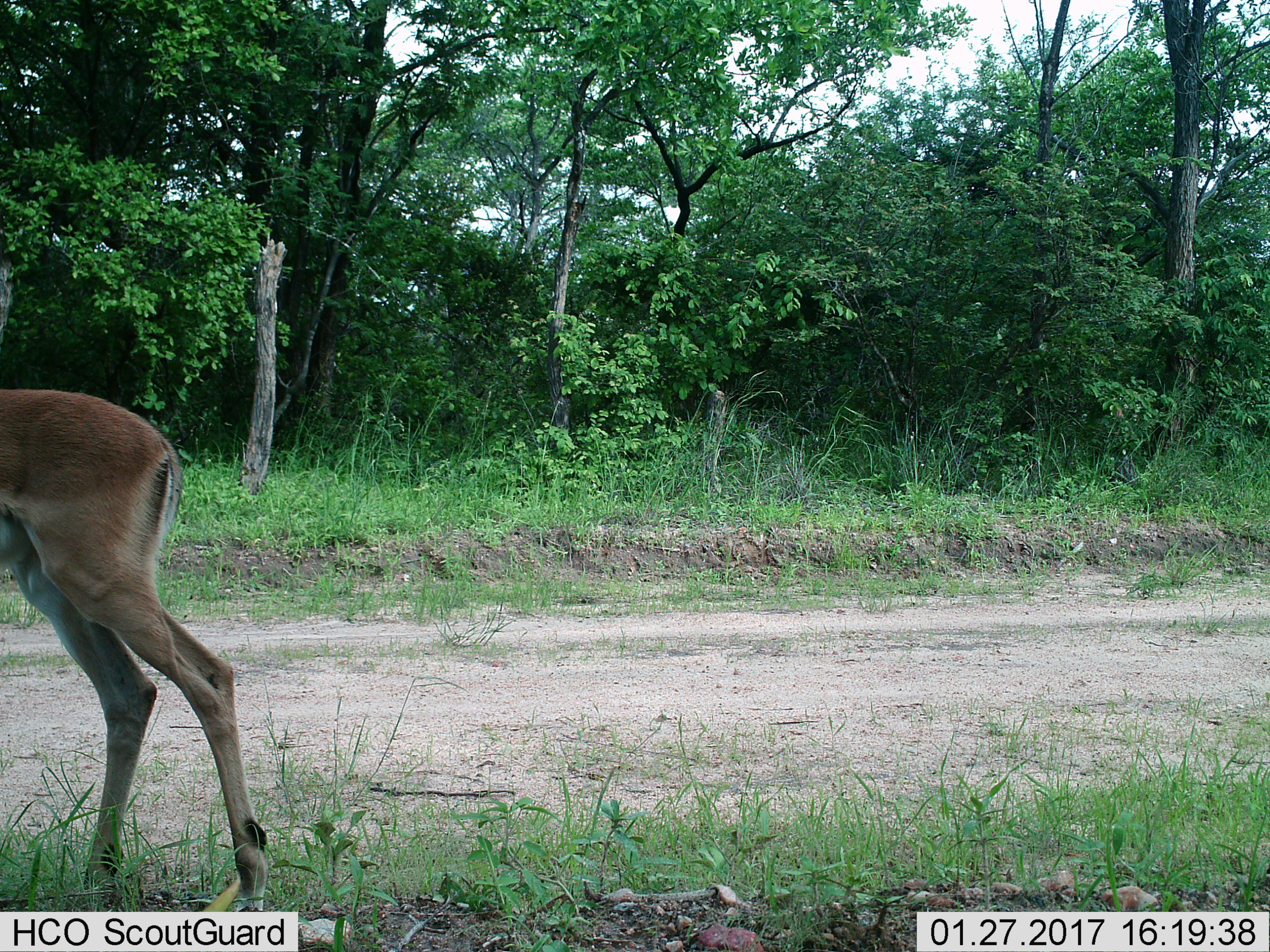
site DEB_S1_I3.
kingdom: Animalia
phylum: Chordata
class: Mammalia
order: Artiodactyla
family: Bovidae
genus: Aepyceros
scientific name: Aepyceros melampus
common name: impala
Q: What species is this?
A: Impala (Aepyceros melampus).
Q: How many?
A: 1.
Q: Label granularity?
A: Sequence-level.